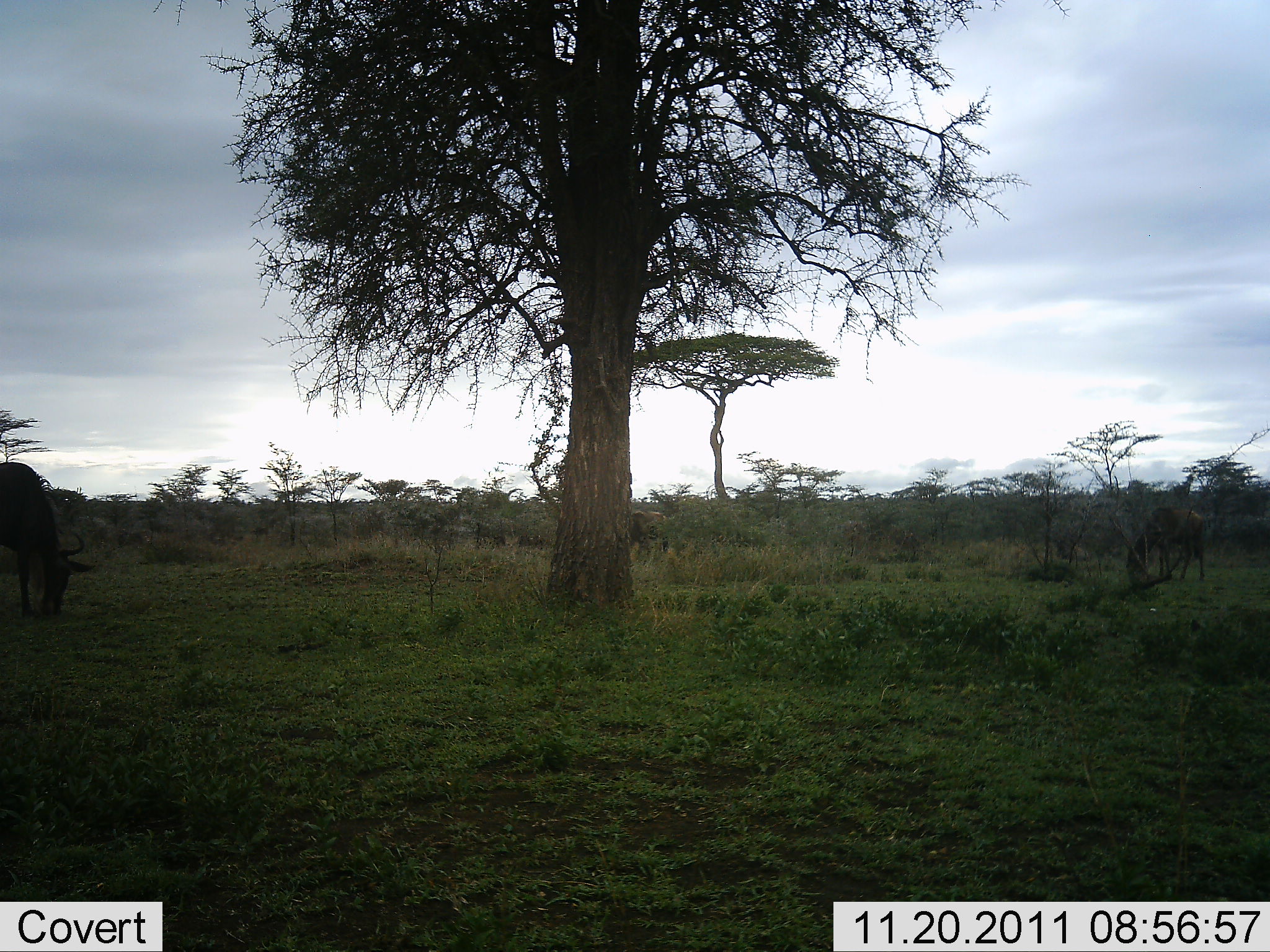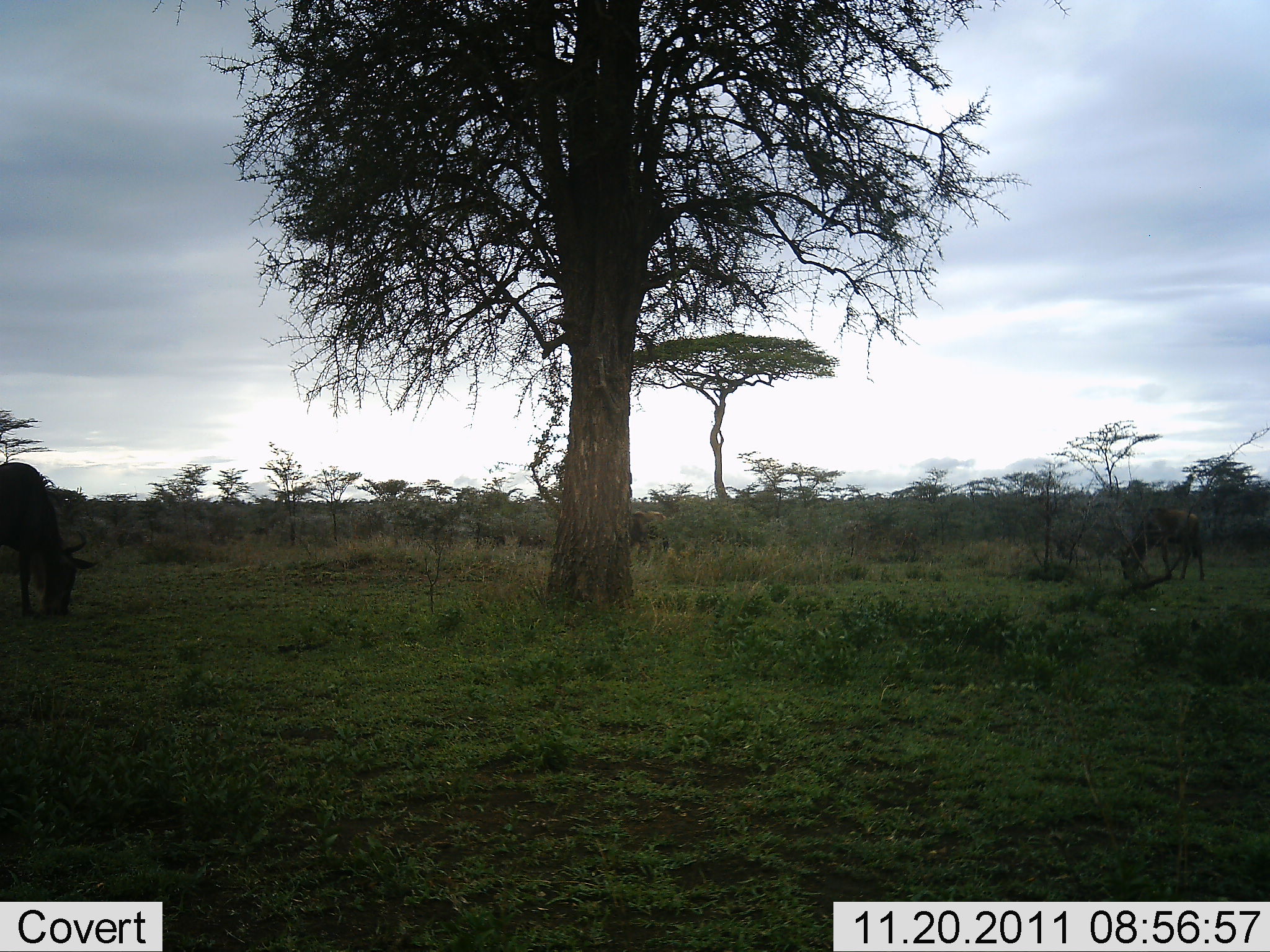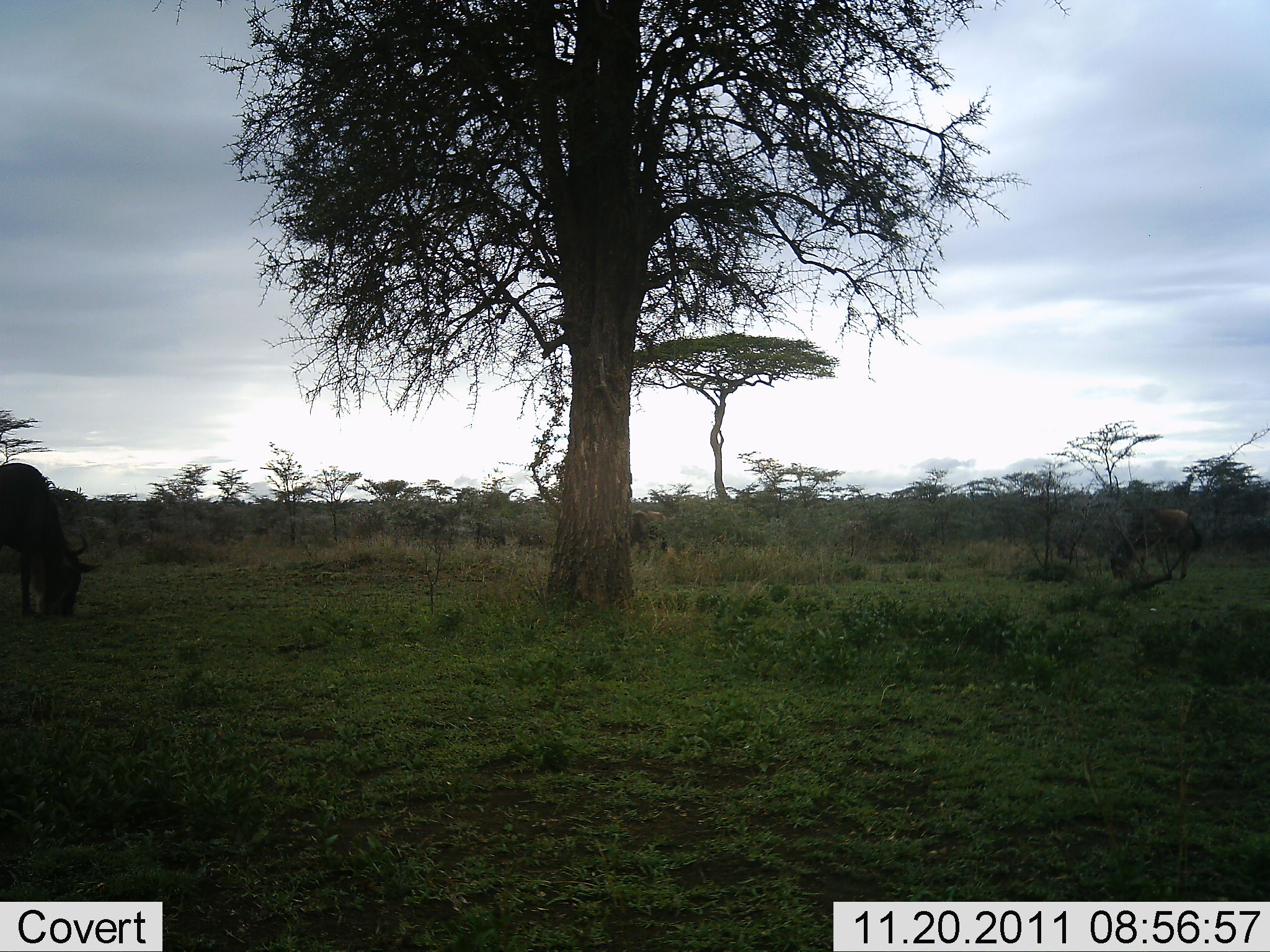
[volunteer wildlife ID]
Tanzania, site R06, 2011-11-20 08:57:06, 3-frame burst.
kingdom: Animalia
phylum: Chordata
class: Mammalia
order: Artiodactyla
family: Bovidae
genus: Connochaetes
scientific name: Connochaetes taurinus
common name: blue wildebeest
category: wildebeest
Wildebeest (blue wildebeest) (Connochaetes taurinus), count 2. Behavior (volunteer vote fractions): standing 21%, resting 0%, moving 0%, interacting 0%. Young present (vote fraction): 0%. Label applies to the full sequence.